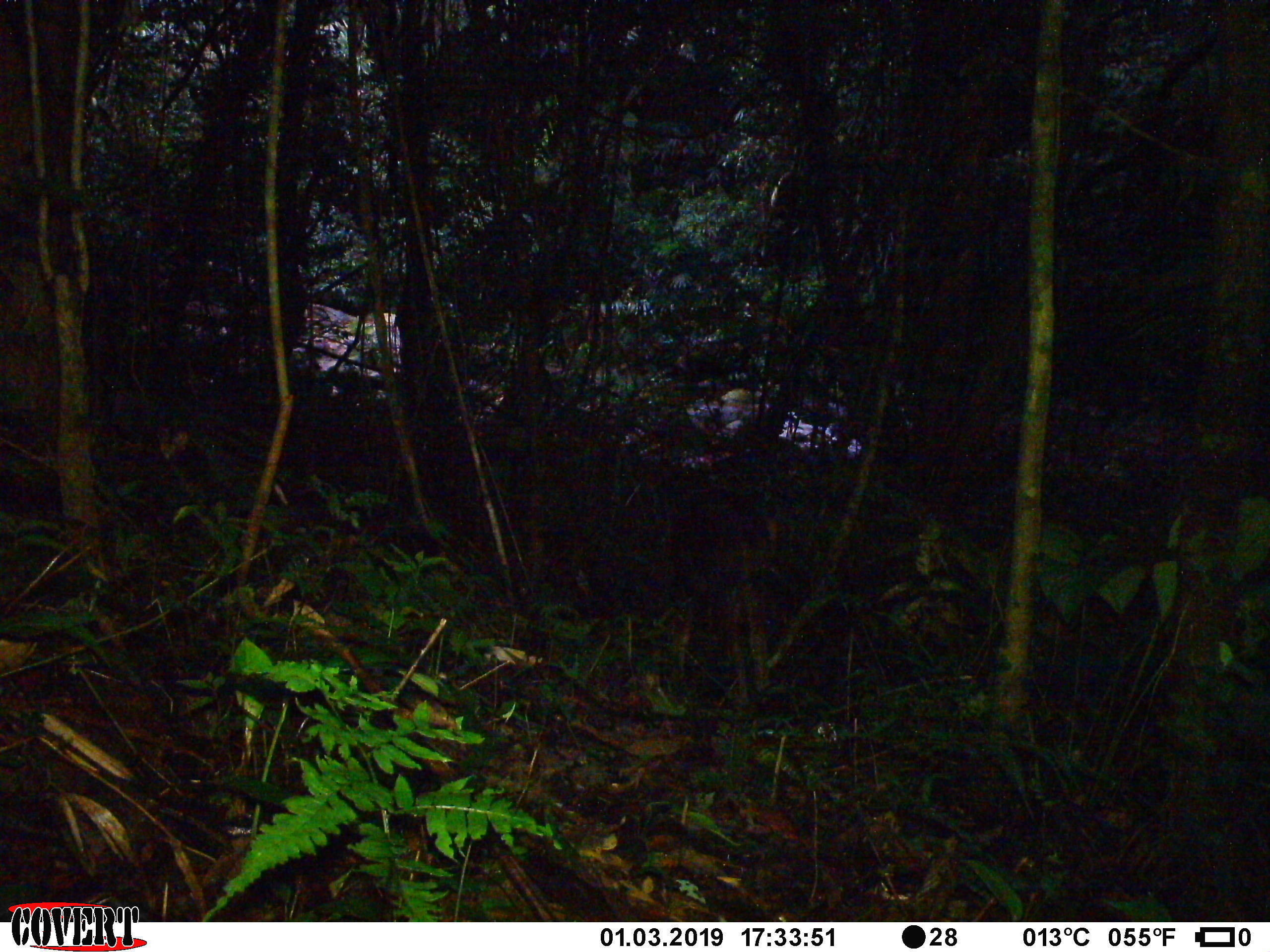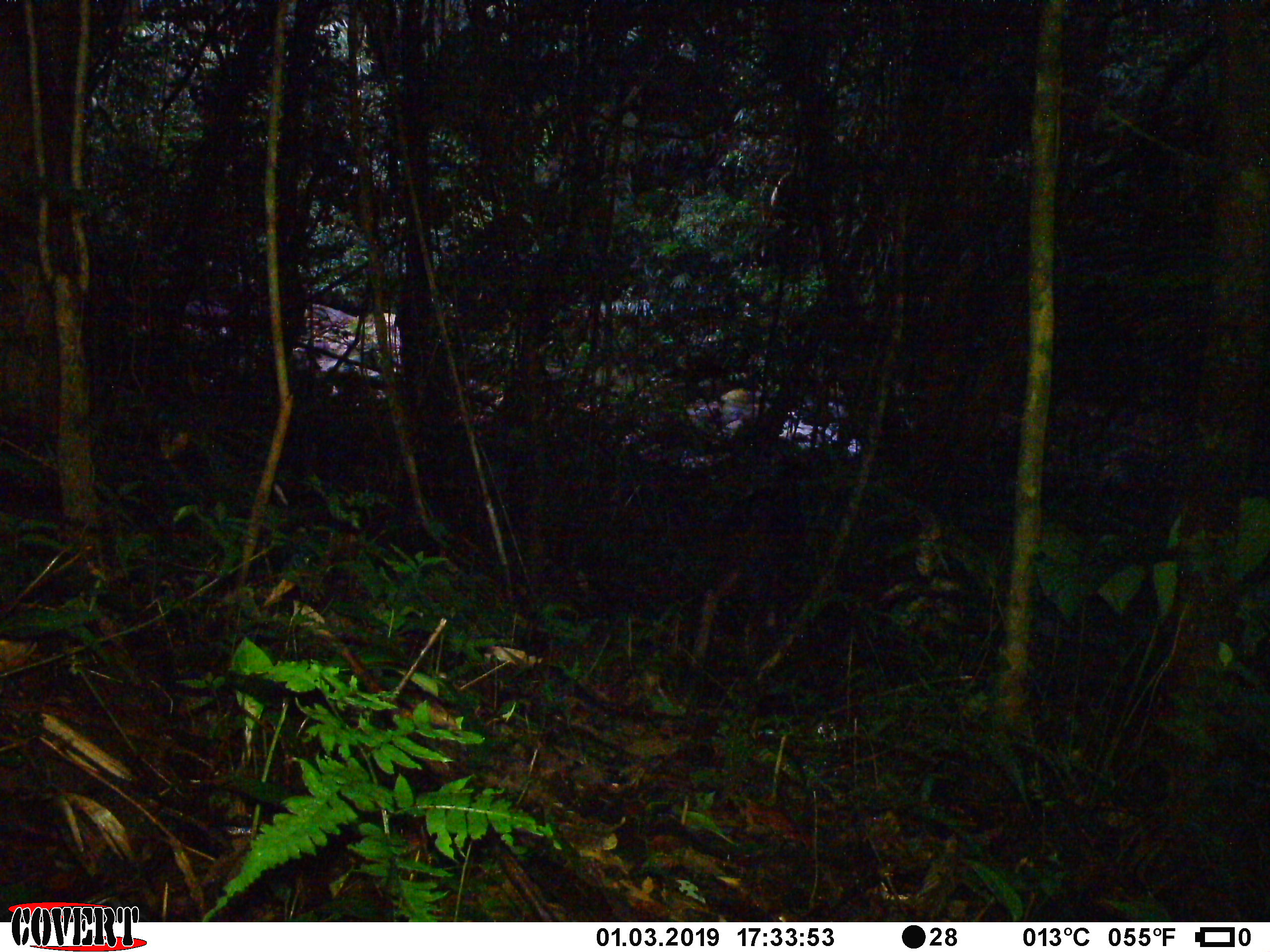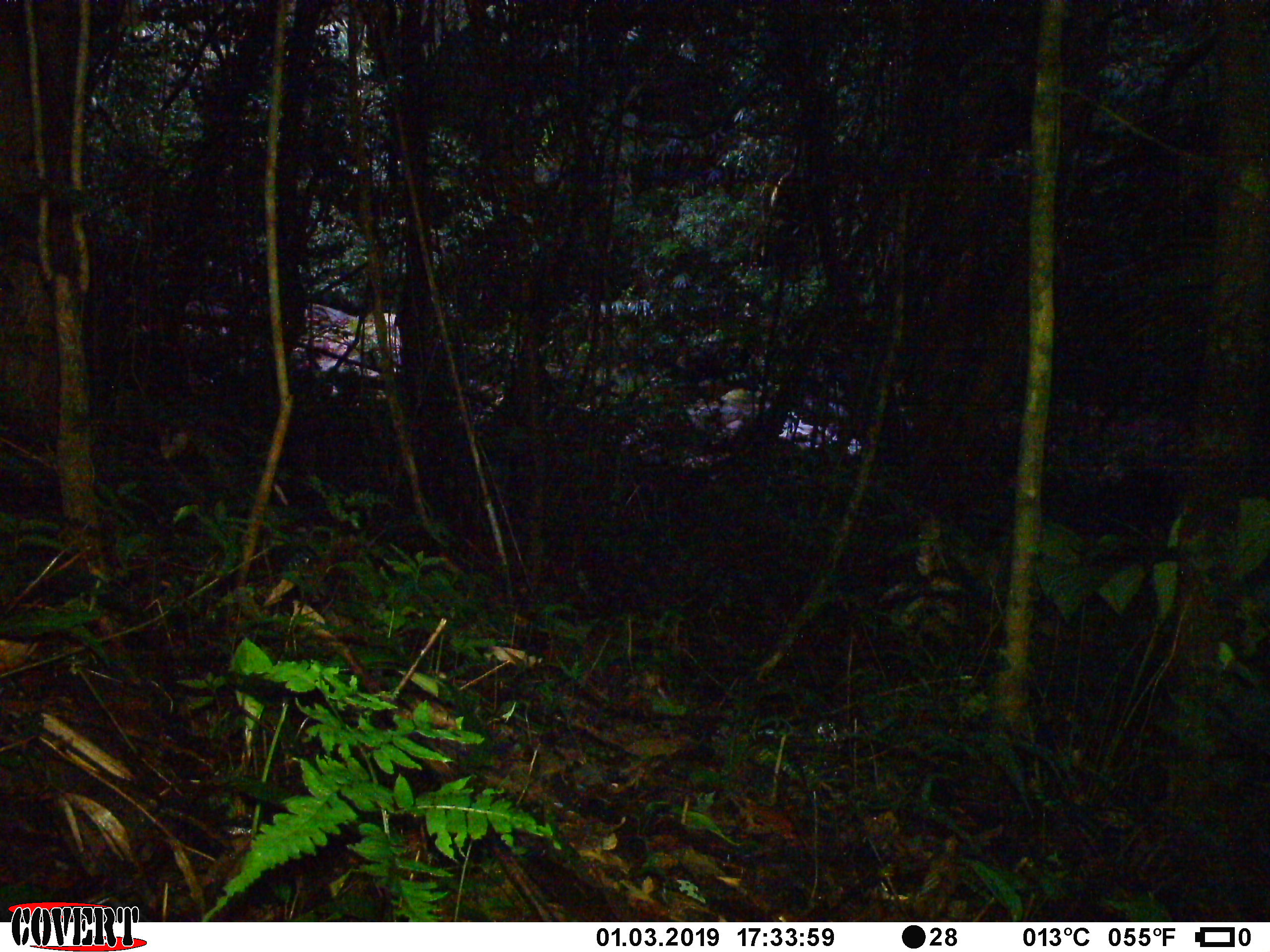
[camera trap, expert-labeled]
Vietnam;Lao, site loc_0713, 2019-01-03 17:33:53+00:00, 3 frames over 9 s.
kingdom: Animalia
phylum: Chordata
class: Mammalia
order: Artiodactyla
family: Bovidae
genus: Capricornis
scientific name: Capricornis sumatraensis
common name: chinese serow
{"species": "chinese serow (Capricornis sumatraensis)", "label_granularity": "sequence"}